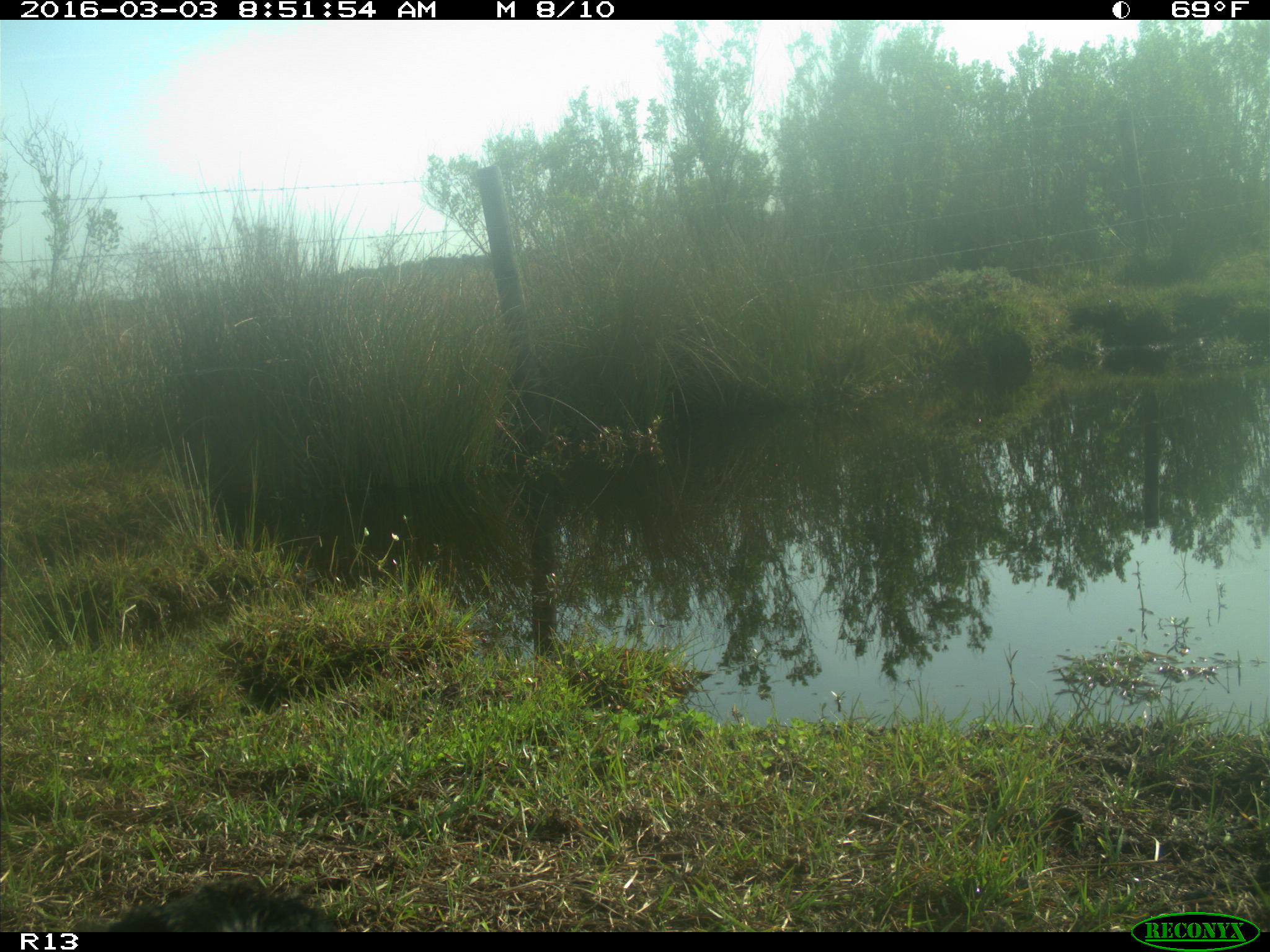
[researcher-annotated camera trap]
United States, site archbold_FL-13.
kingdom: Animalia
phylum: Chordata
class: Mammalia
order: Artiodactyla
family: Bovidae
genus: Bos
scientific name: Bos taurus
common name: domestic cow